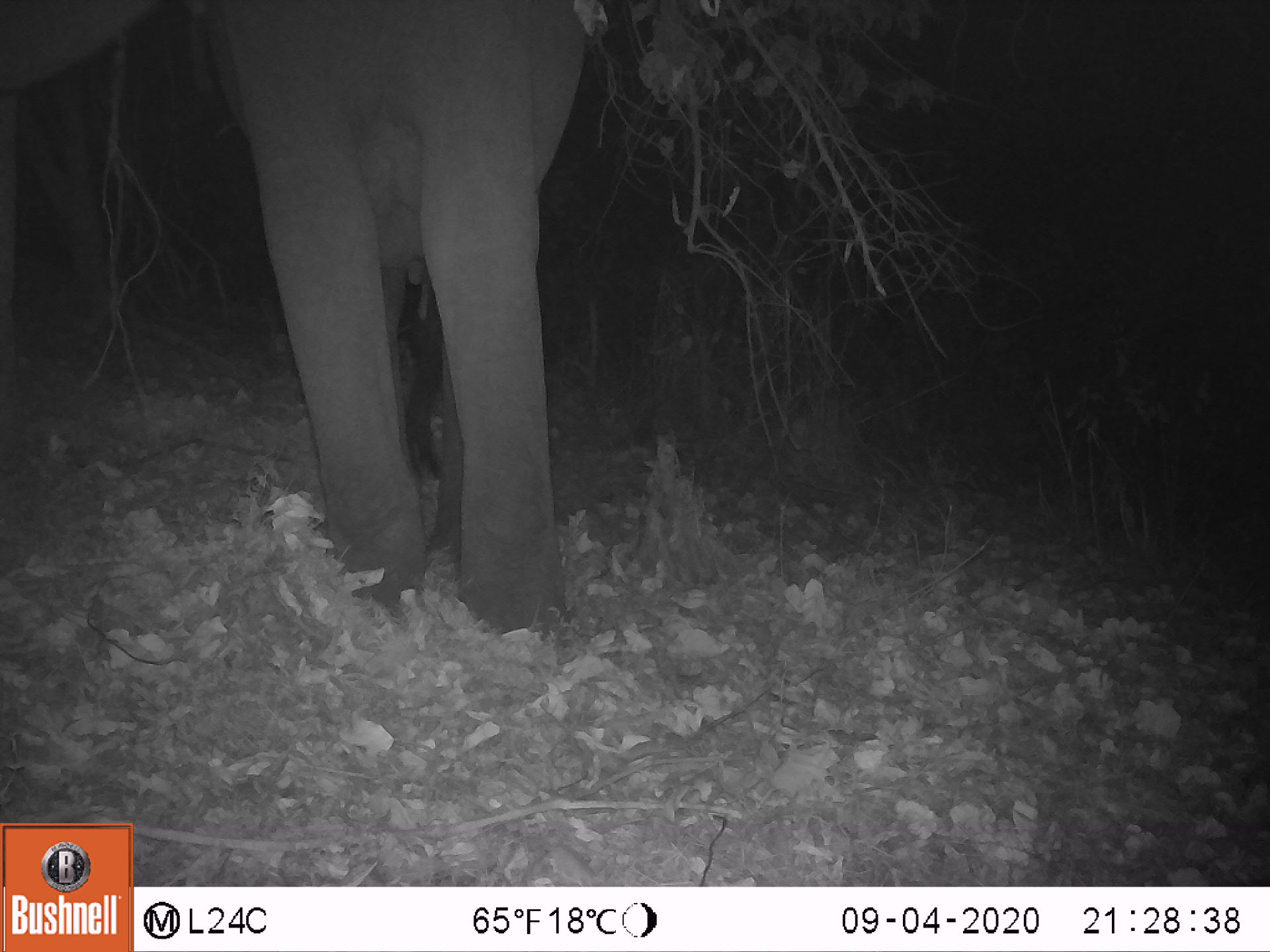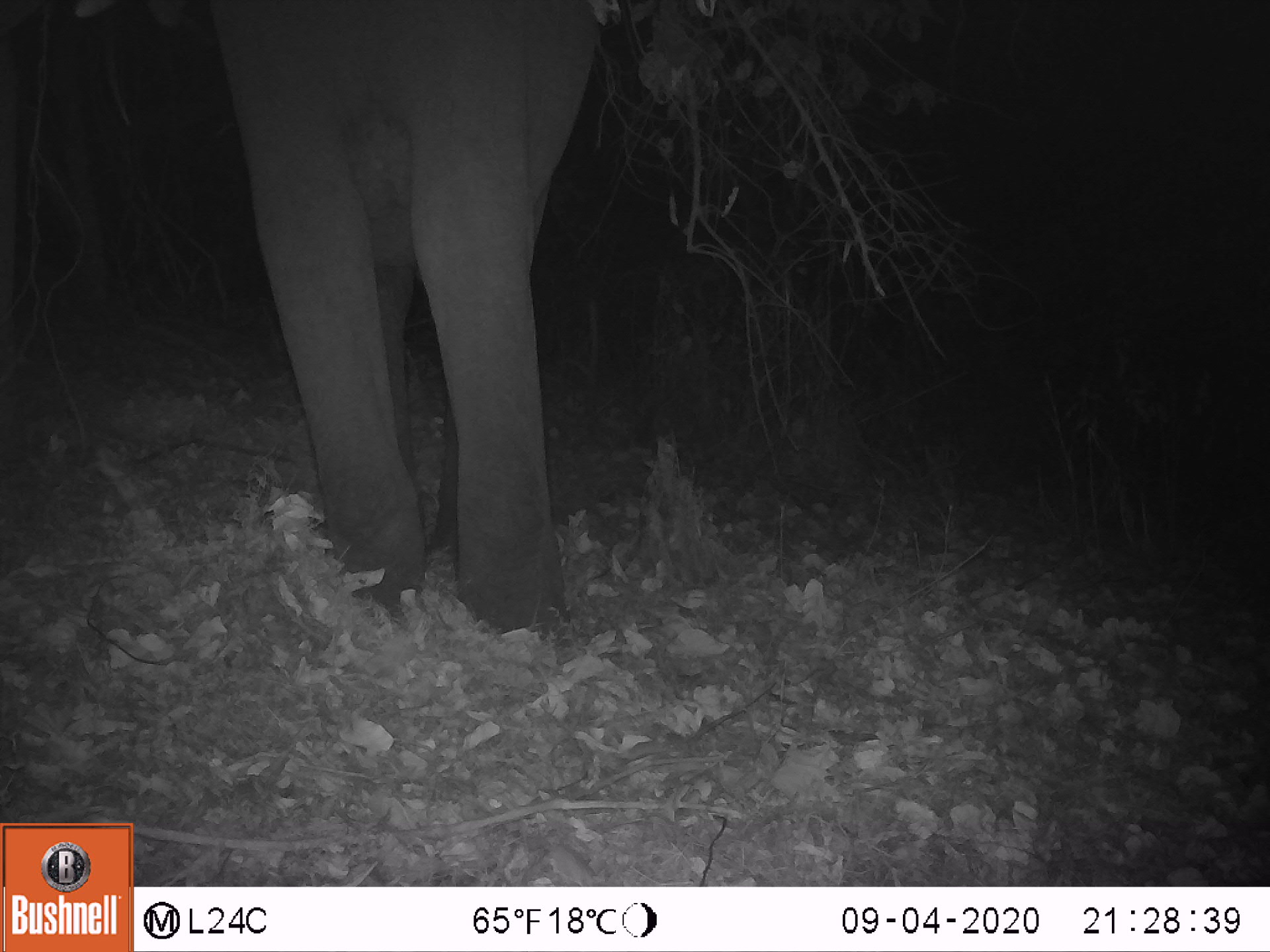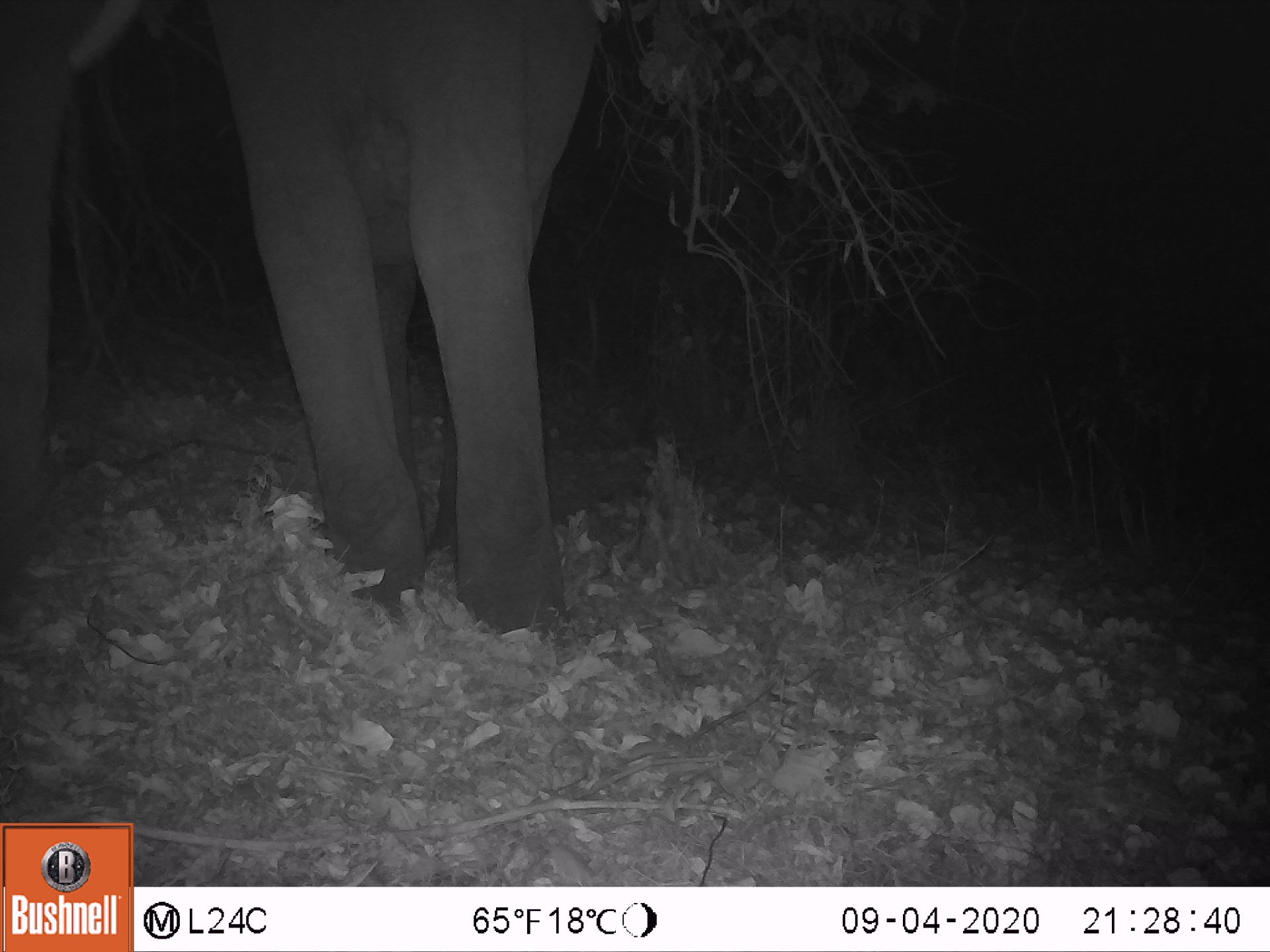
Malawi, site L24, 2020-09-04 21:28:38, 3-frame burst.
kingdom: Animalia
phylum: Chordata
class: Mammalia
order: Proboscidea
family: Elephantidae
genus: Loxodonta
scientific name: Loxodonta africana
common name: african savanna elephant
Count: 1.